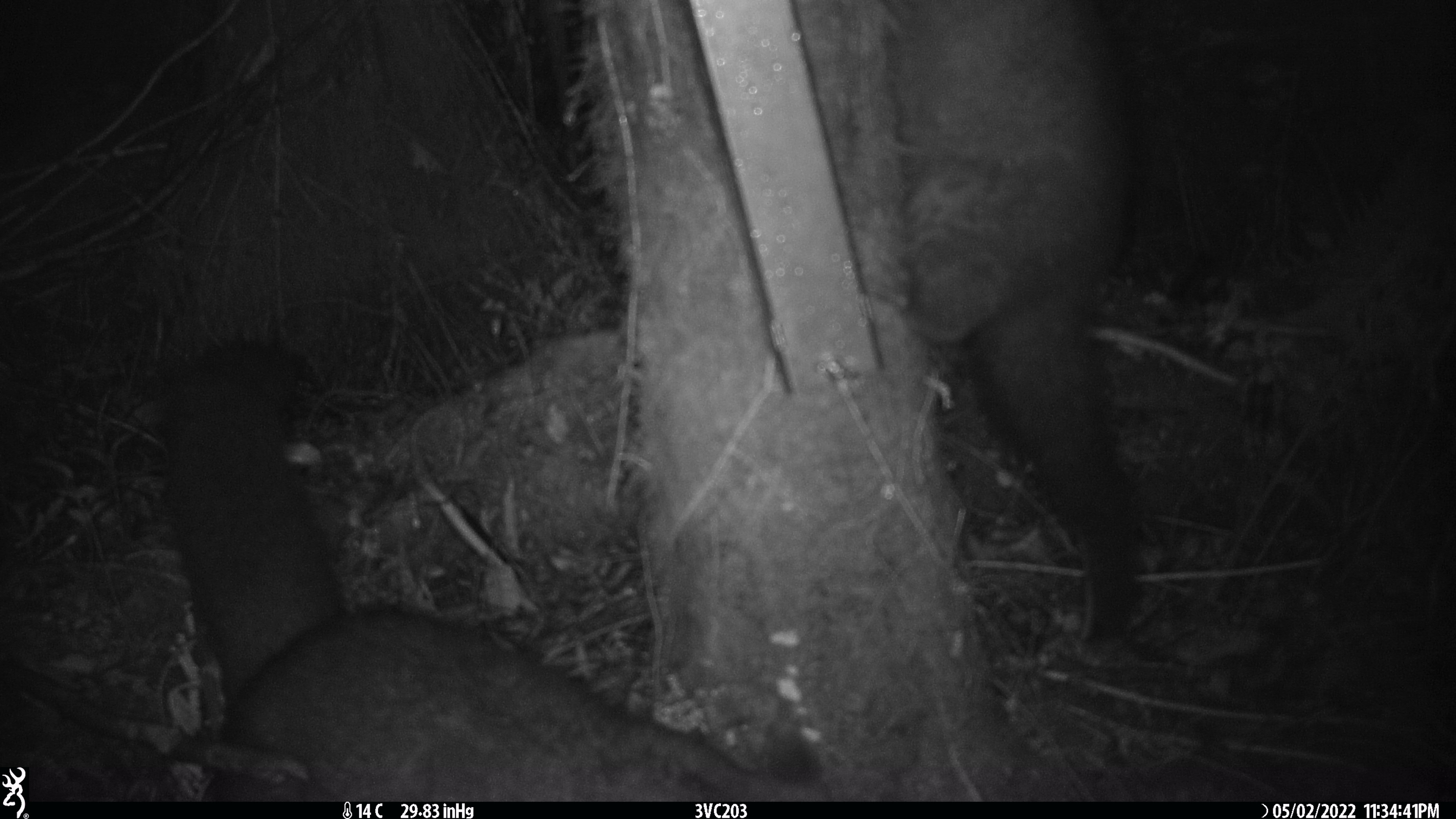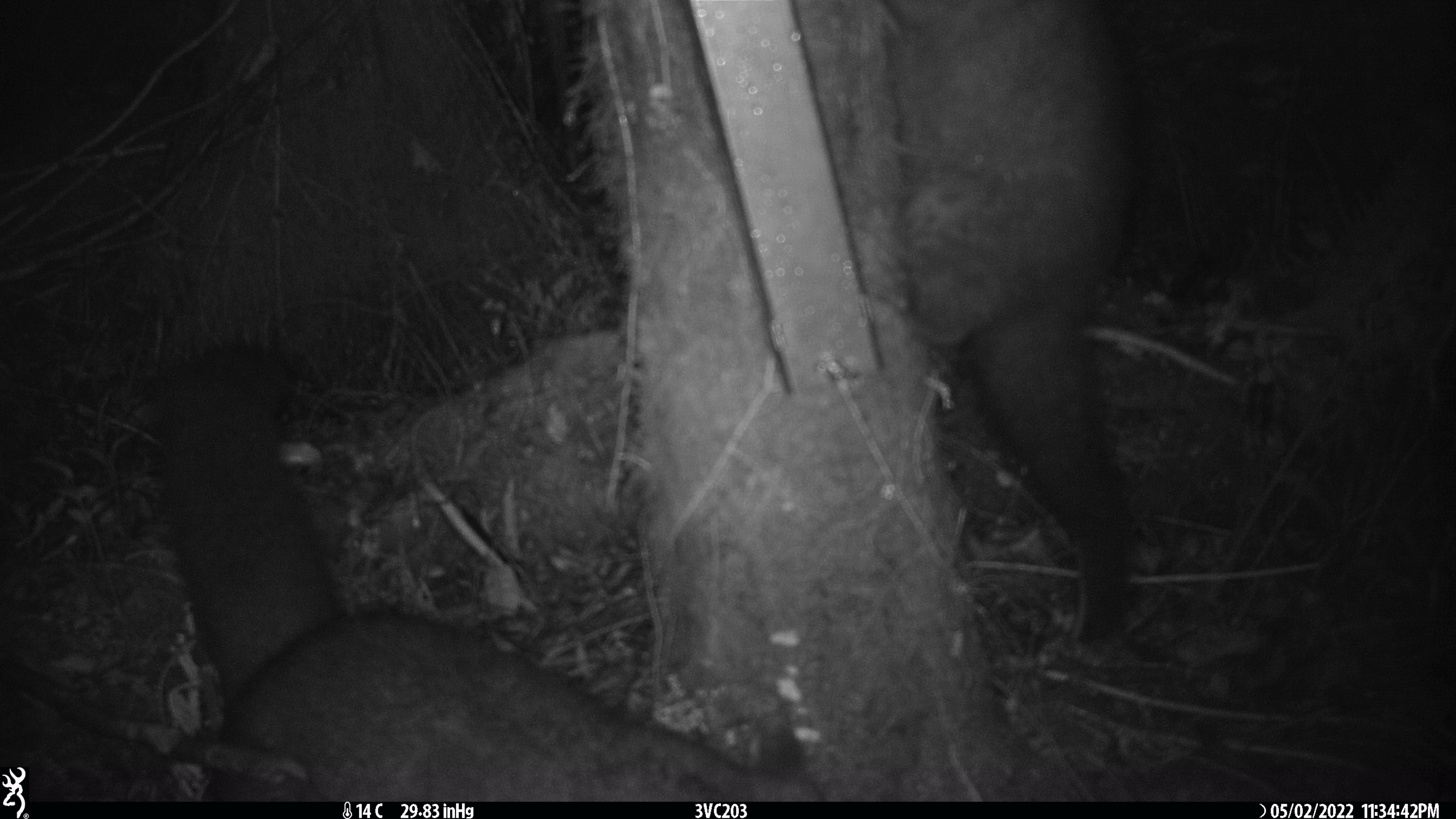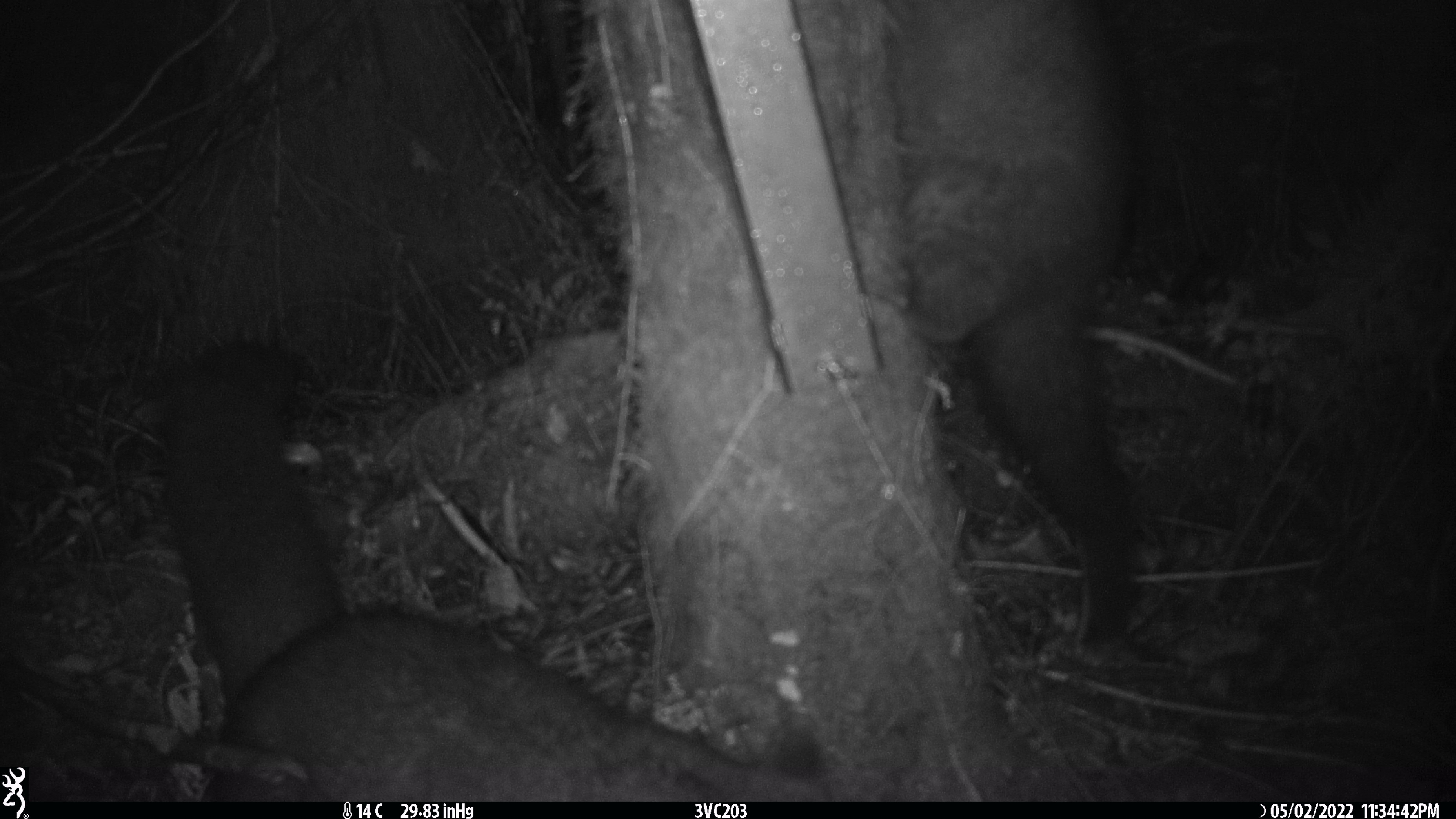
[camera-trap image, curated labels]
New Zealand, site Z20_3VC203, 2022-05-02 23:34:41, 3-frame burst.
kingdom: Animalia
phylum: Chordata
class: Mammalia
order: Diprotodontia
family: Phalangeridae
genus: Trichosurus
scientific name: Trichosurus vulpecula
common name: common brushtail possum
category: possum